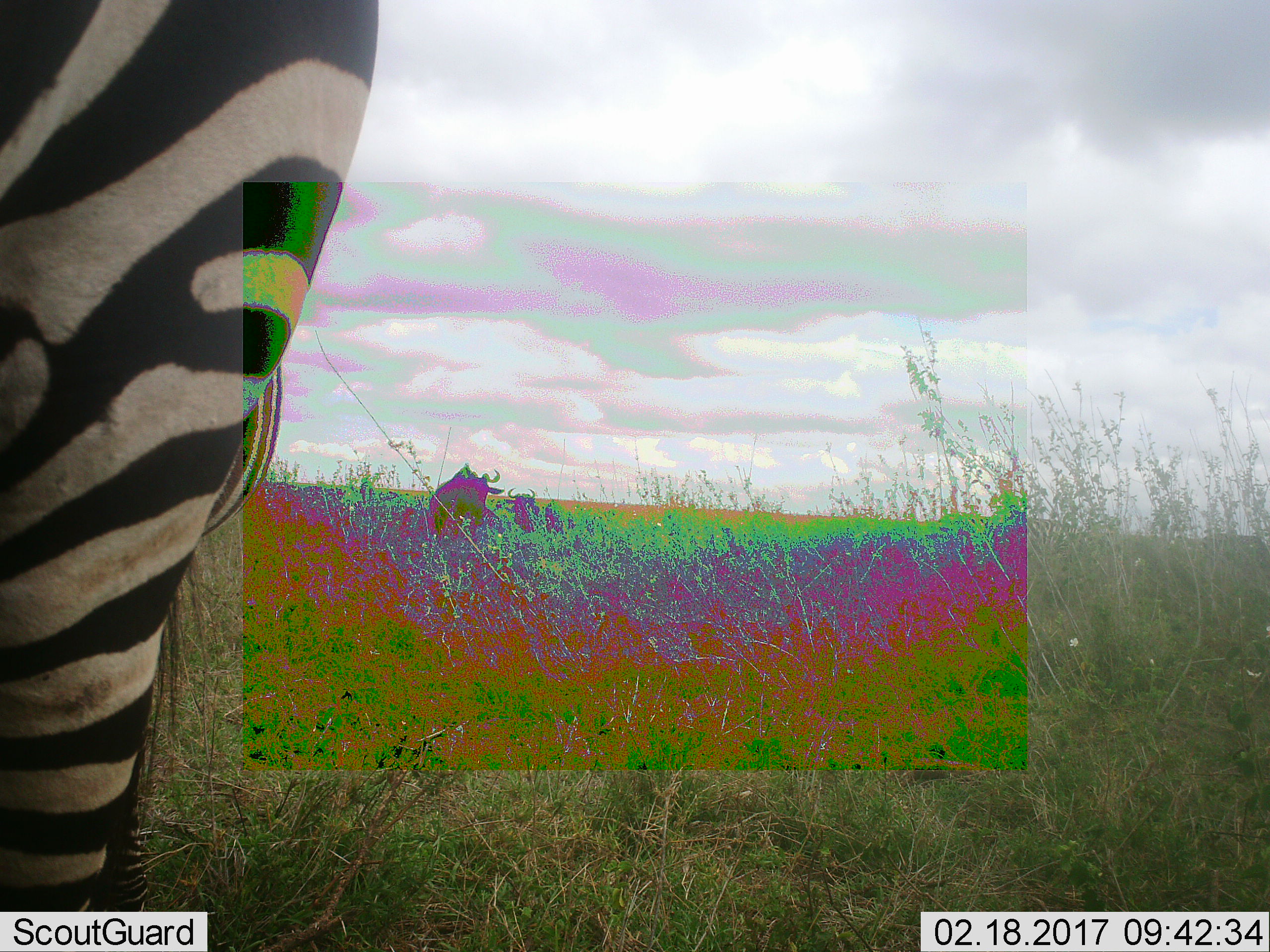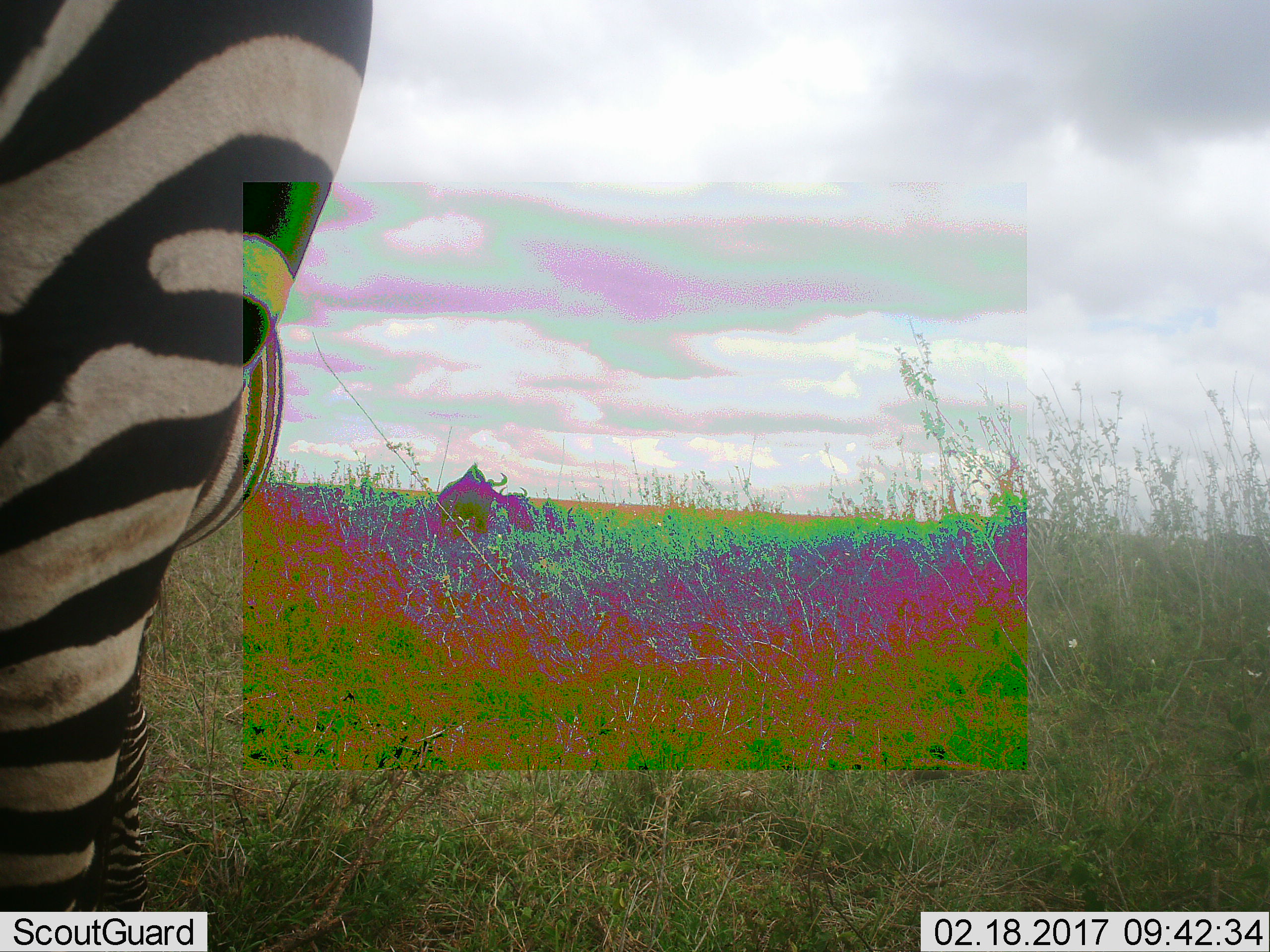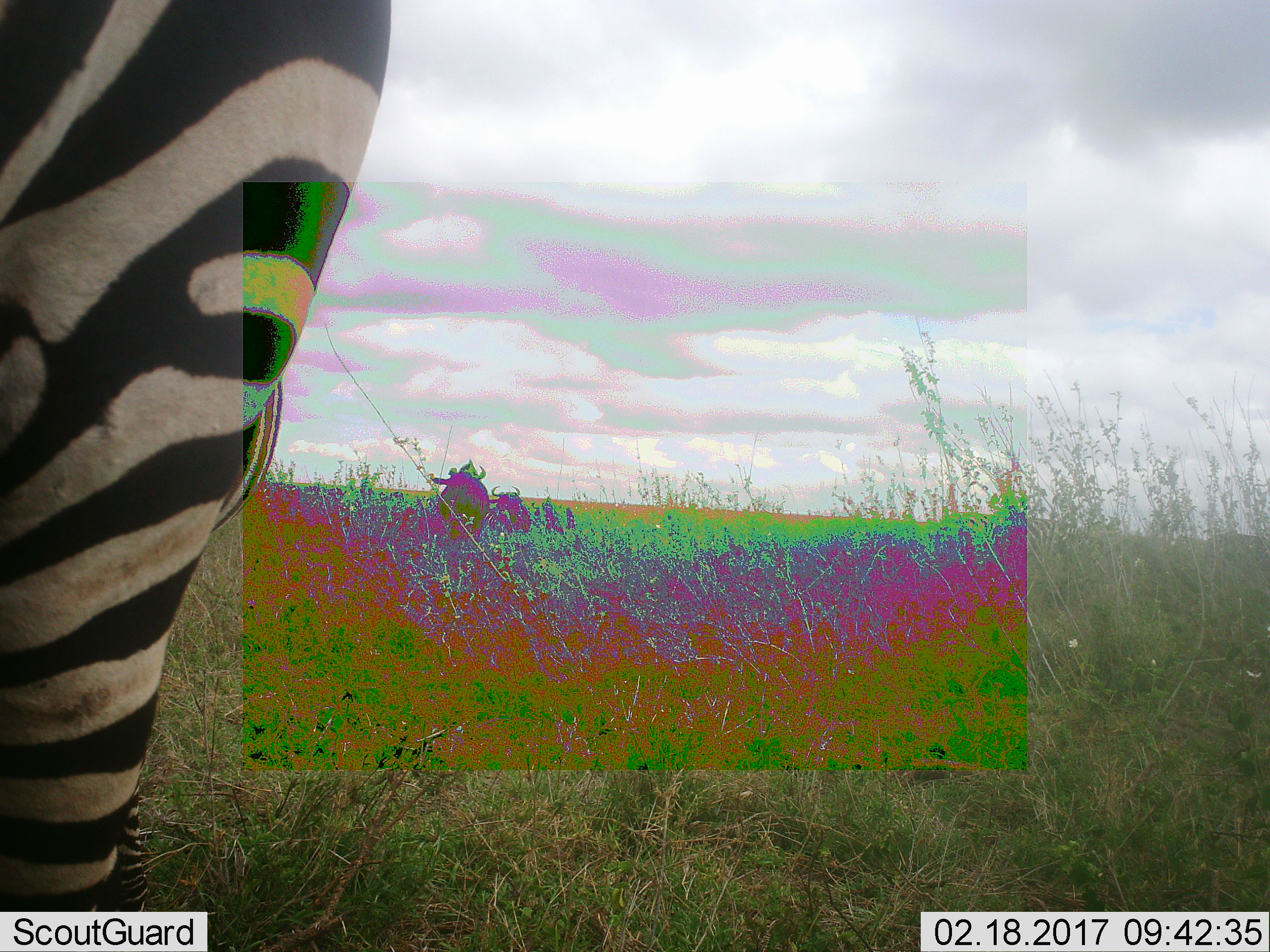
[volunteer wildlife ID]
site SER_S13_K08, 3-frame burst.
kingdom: Animalia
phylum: Chordata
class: Mammalia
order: Artiodactyla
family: Bovidae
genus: Connochaetes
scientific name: Connochaetes taurinus taurinus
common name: blue wildebeest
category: wildebeestblue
Wildebeestblue (blue wildebeest) (Connochaetes taurinus taurinus), count 2. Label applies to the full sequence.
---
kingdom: Animalia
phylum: Chordata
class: Mammalia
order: Perissodactyla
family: Equidae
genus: Equus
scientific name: Equus quagga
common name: plains zebra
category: zebraplains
Zebraplains (plains zebra) (Equus quagga), count 1. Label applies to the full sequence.